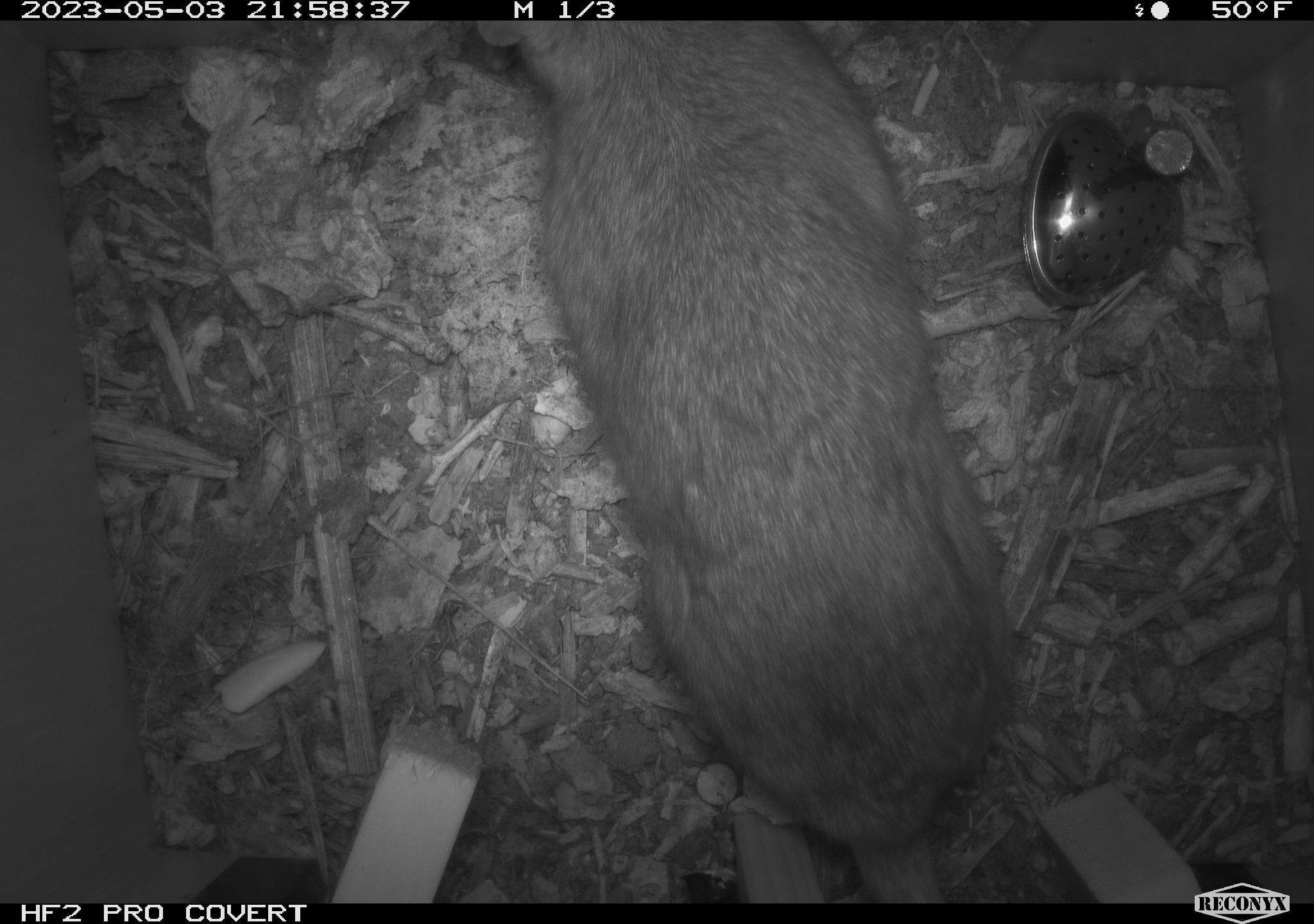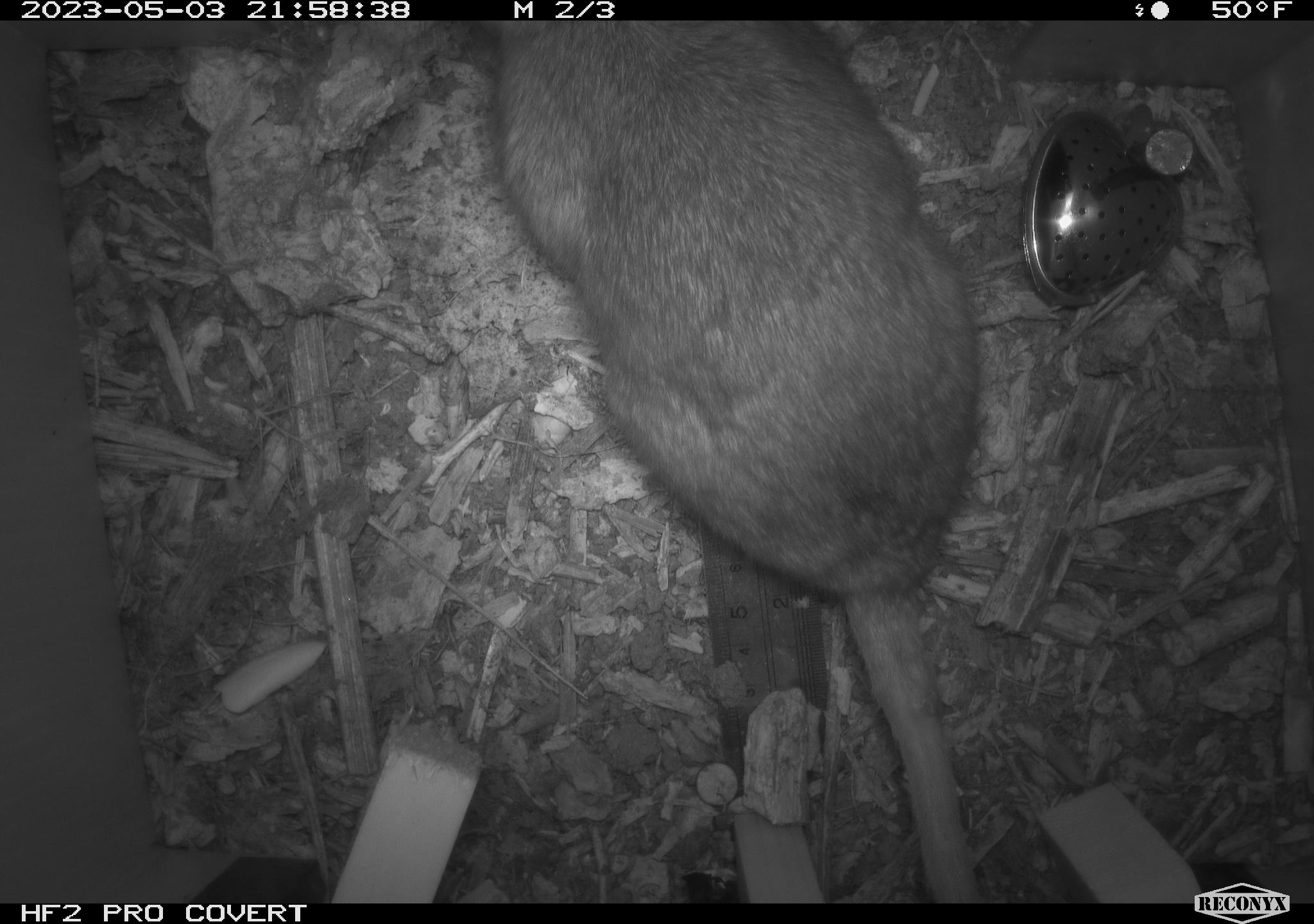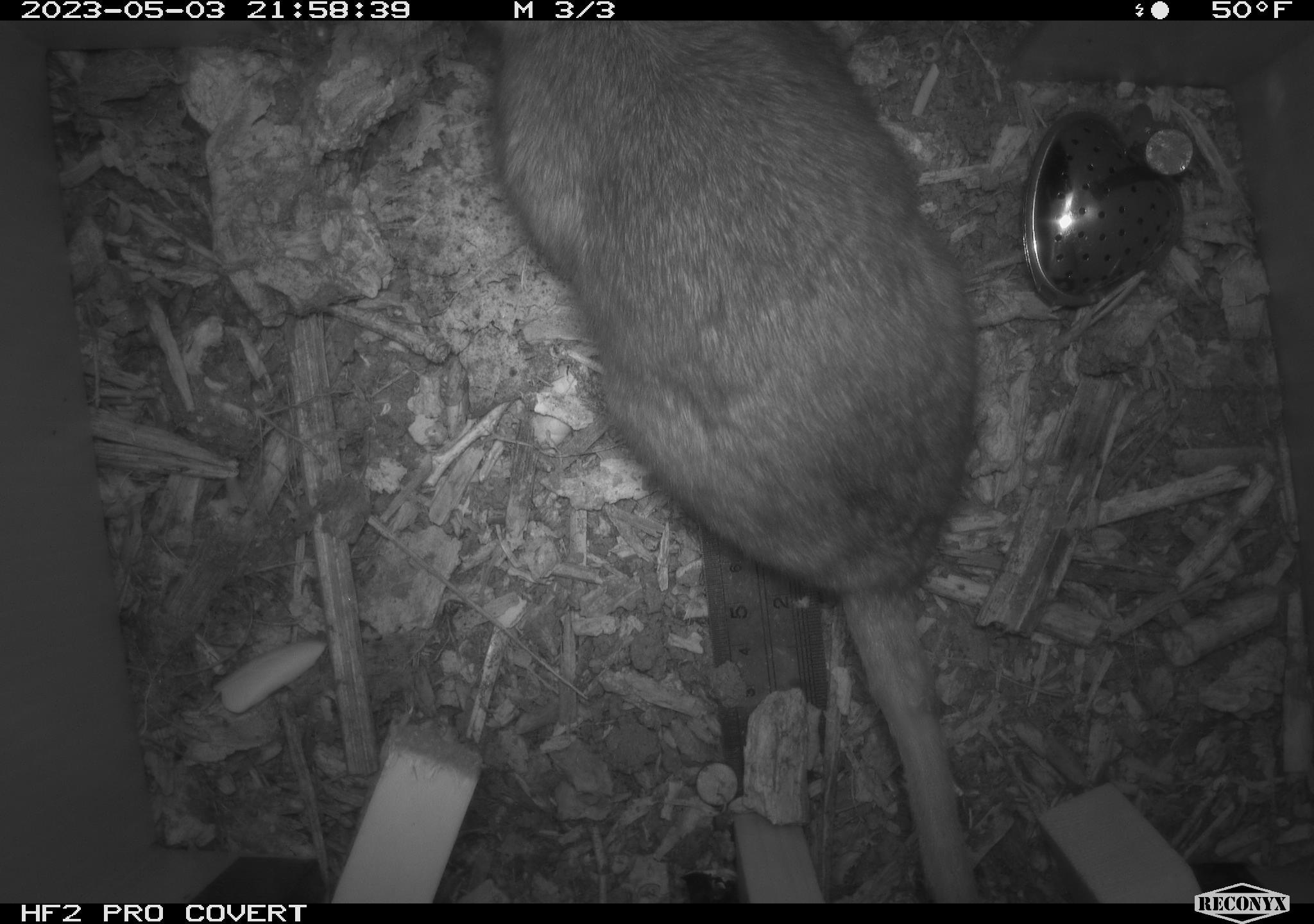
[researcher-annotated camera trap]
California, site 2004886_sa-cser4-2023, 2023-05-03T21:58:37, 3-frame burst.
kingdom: Animalia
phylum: Chordata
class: Mammalia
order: Rodentia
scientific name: Rodentia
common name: woodrat or rat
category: woodrat or rat species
Woodrat or rat species (woodrat or rat) (Rodentia).